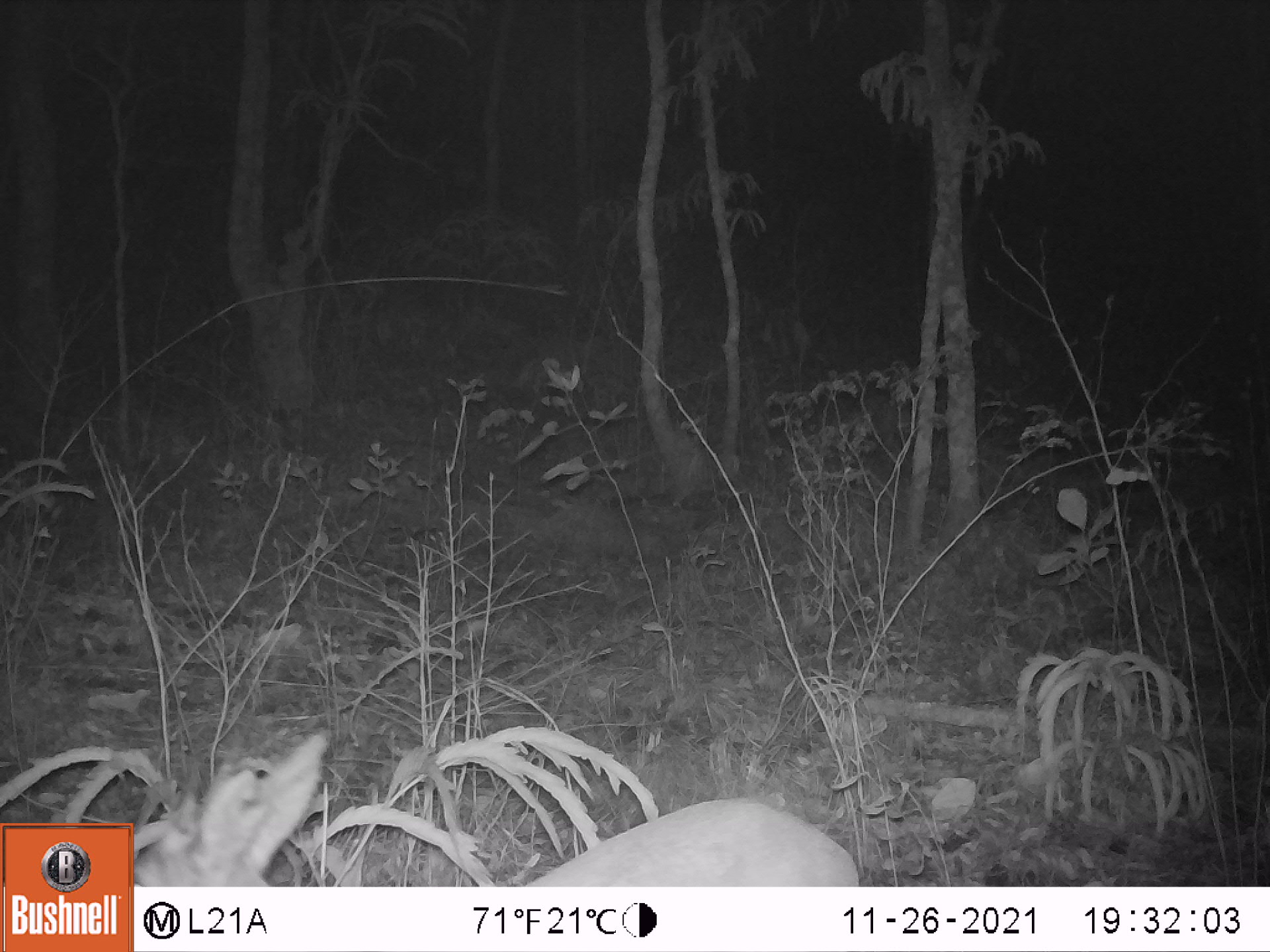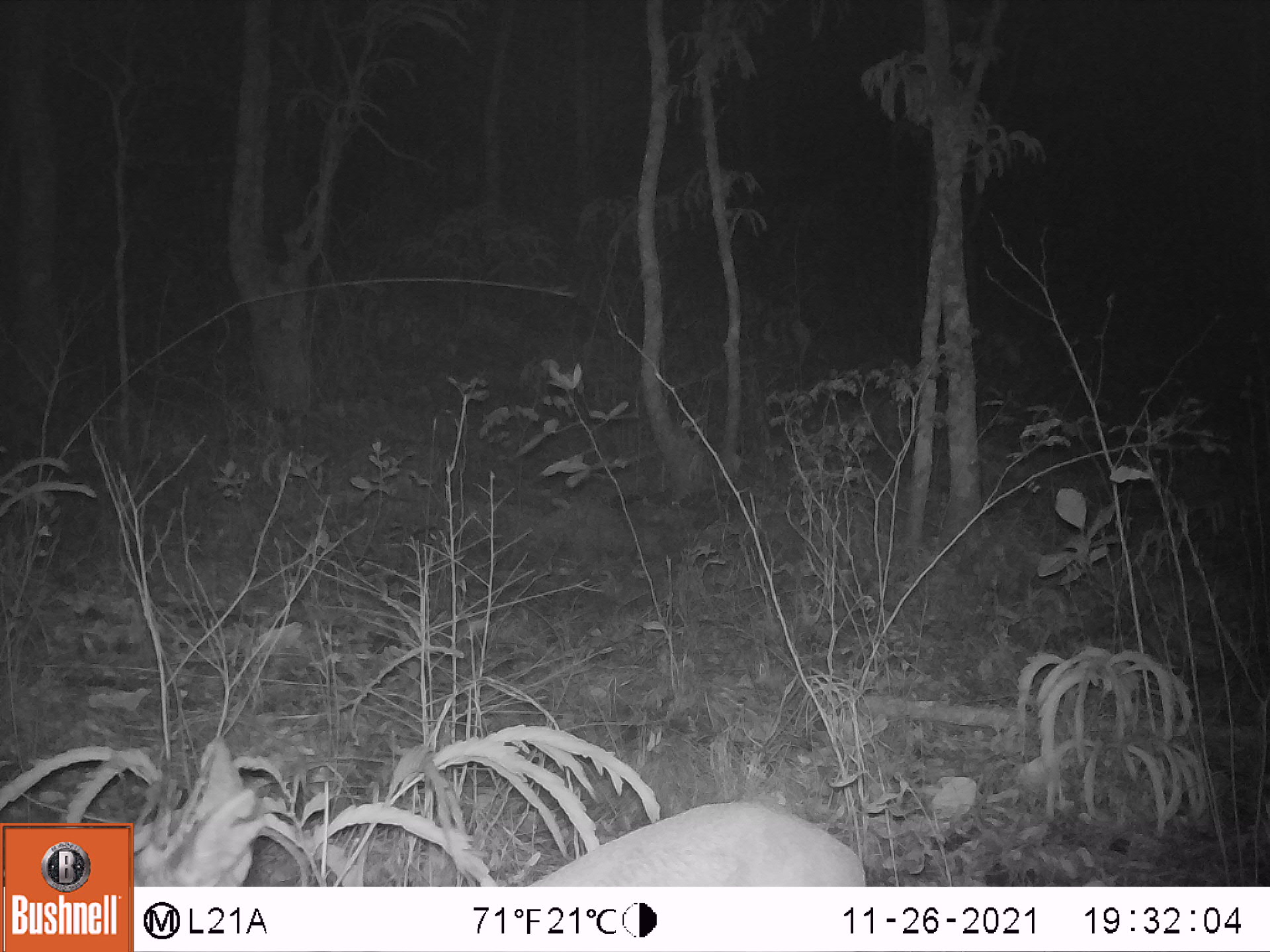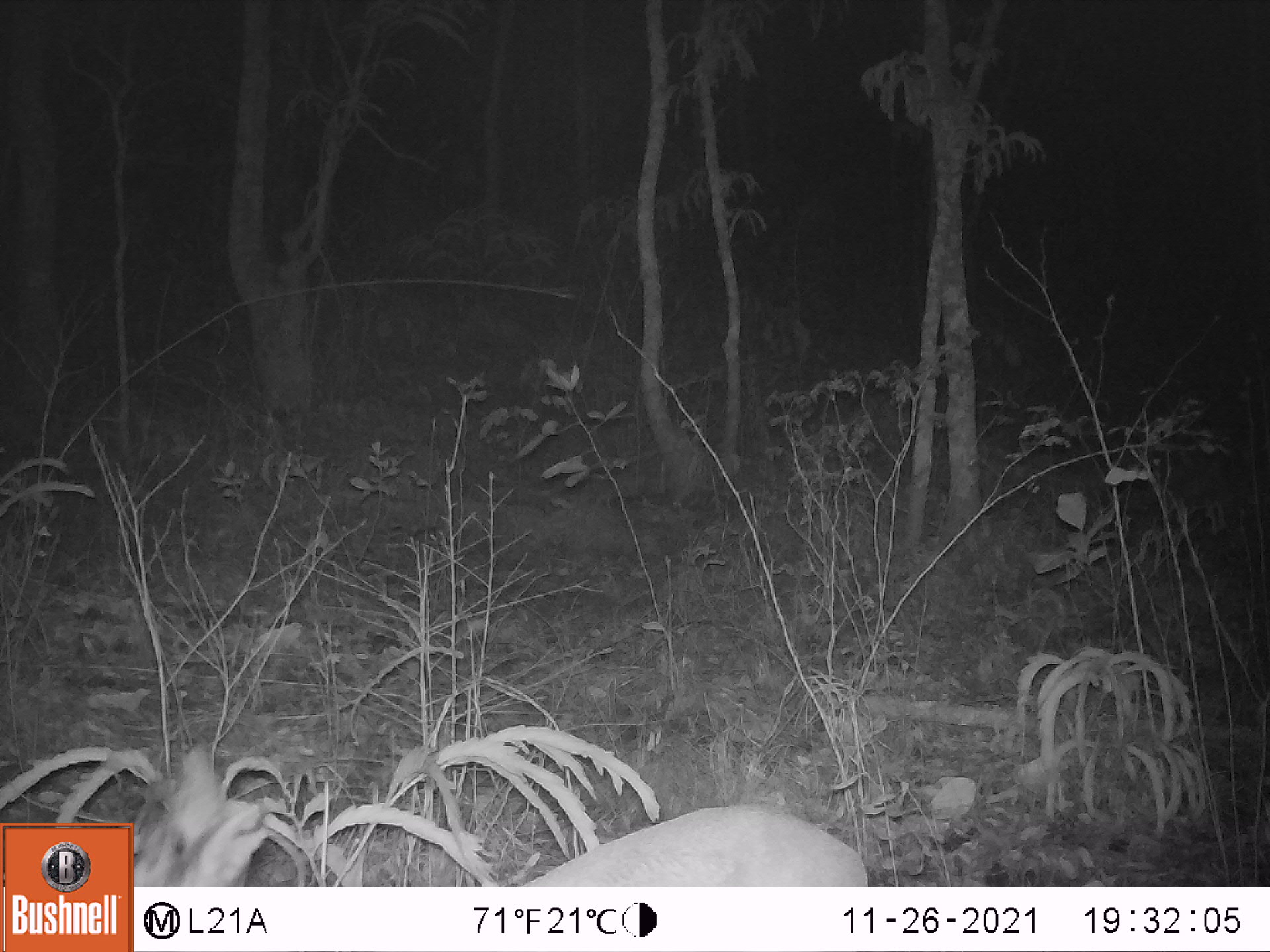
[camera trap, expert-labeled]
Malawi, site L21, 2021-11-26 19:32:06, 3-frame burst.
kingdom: Animalia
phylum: Chordata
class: Mammalia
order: Artiodactyla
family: Bovidae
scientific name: Antilopinae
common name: small antelope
Small antelope (Antilopinae), count 1.